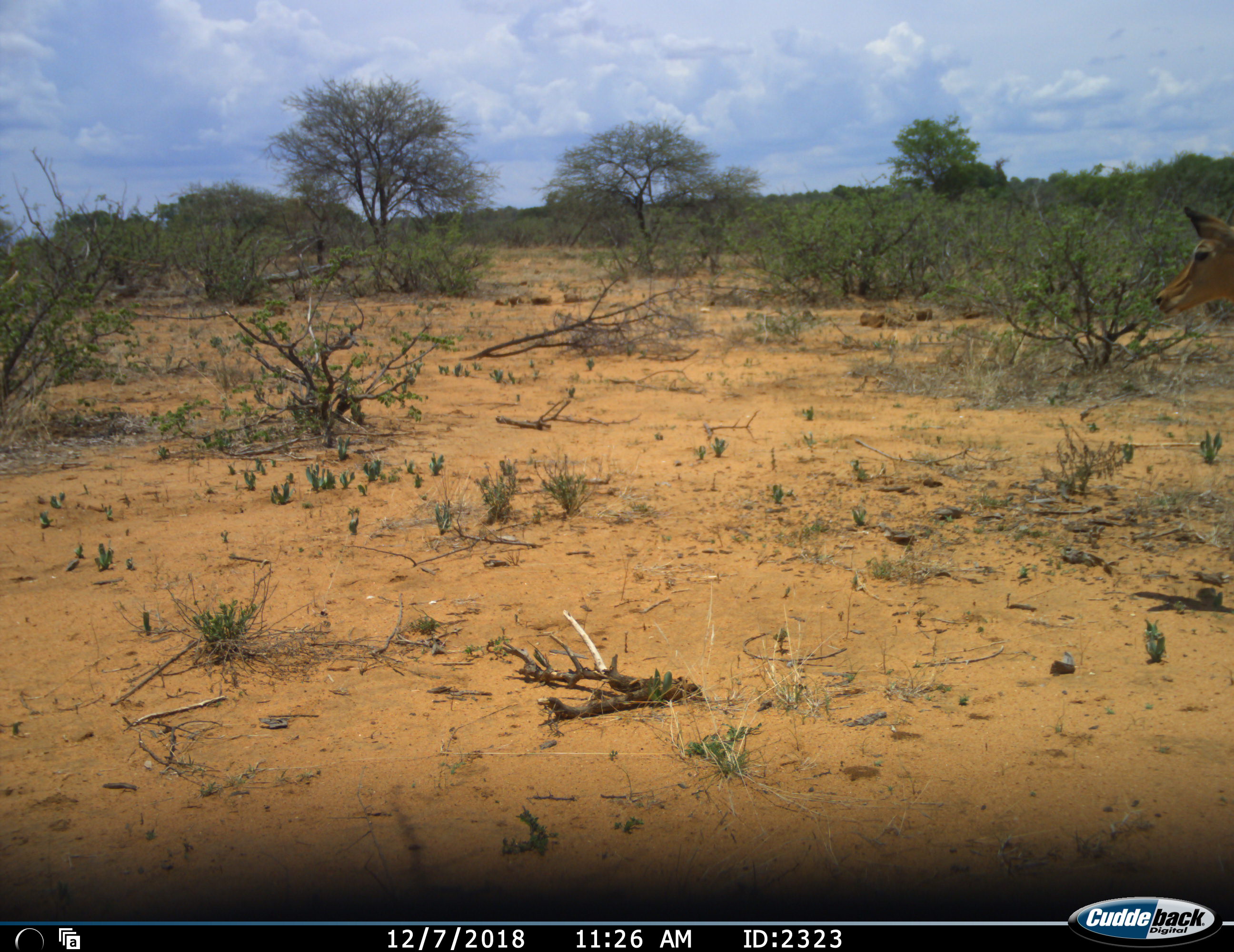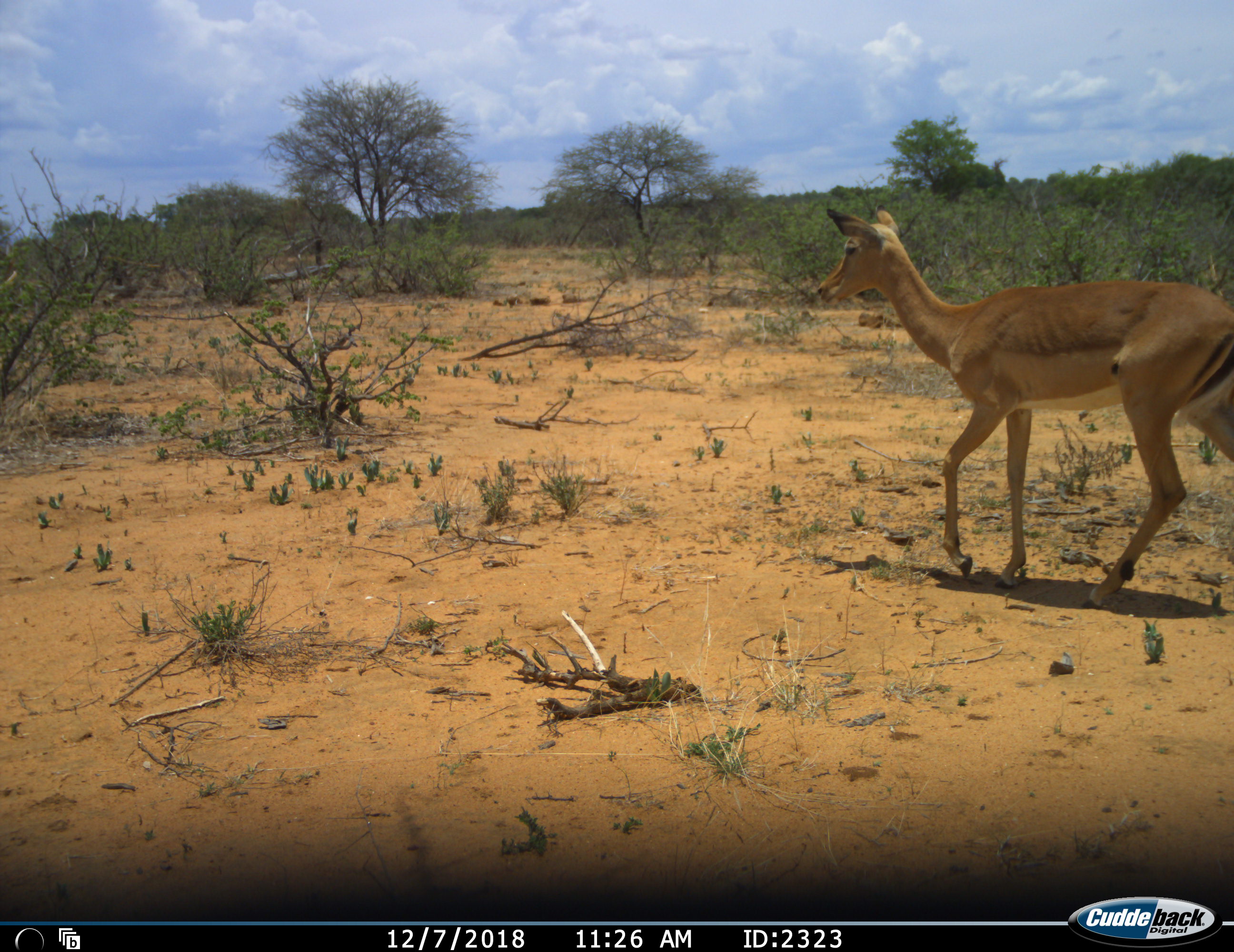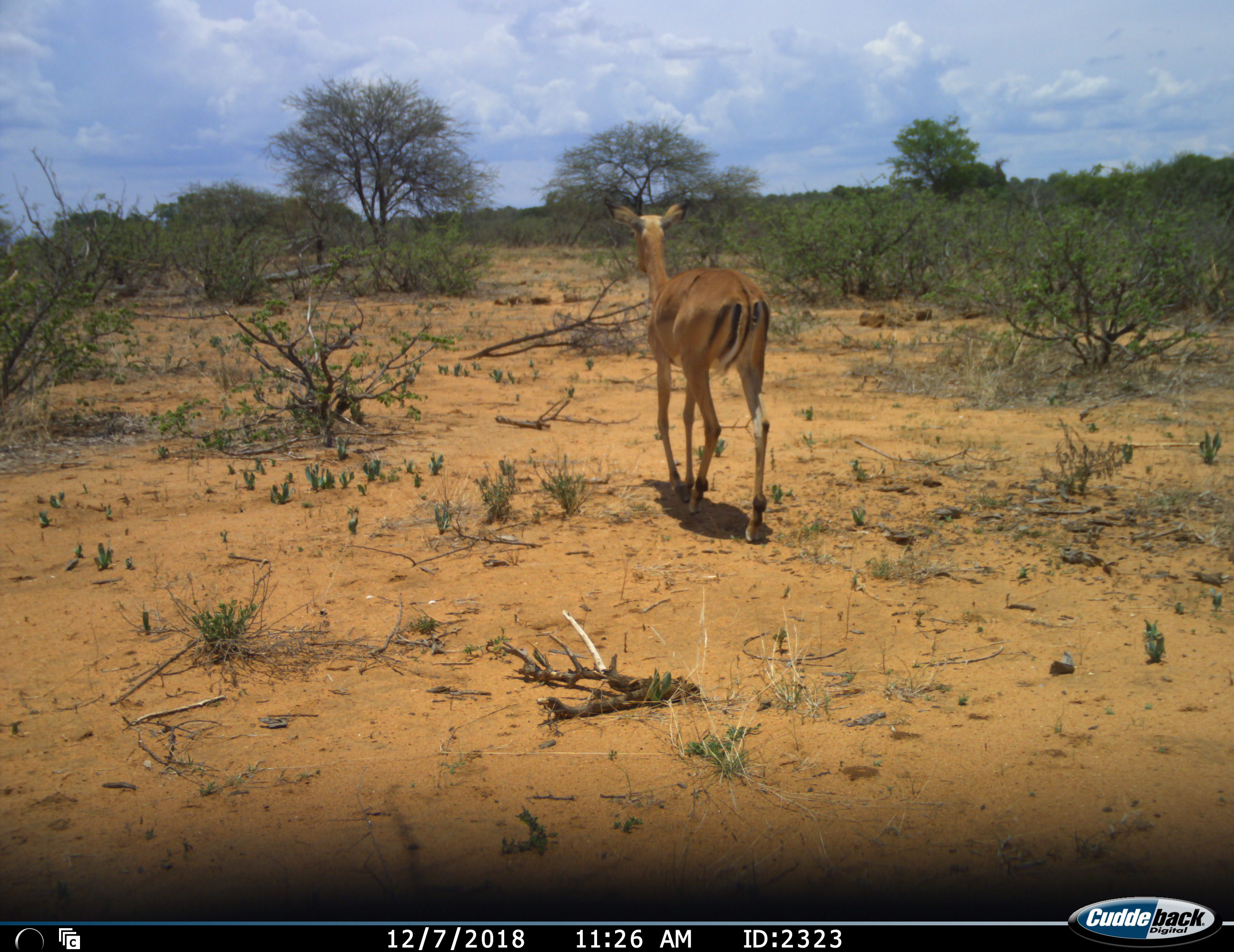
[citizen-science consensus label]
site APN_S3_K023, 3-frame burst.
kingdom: Animalia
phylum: Chordata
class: Mammalia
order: Artiodactyla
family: Bovidae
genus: Aepyceros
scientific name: Aepyceros melampus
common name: impala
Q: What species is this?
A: Impala (Aepyceros melampus).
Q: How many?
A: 1.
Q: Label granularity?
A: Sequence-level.